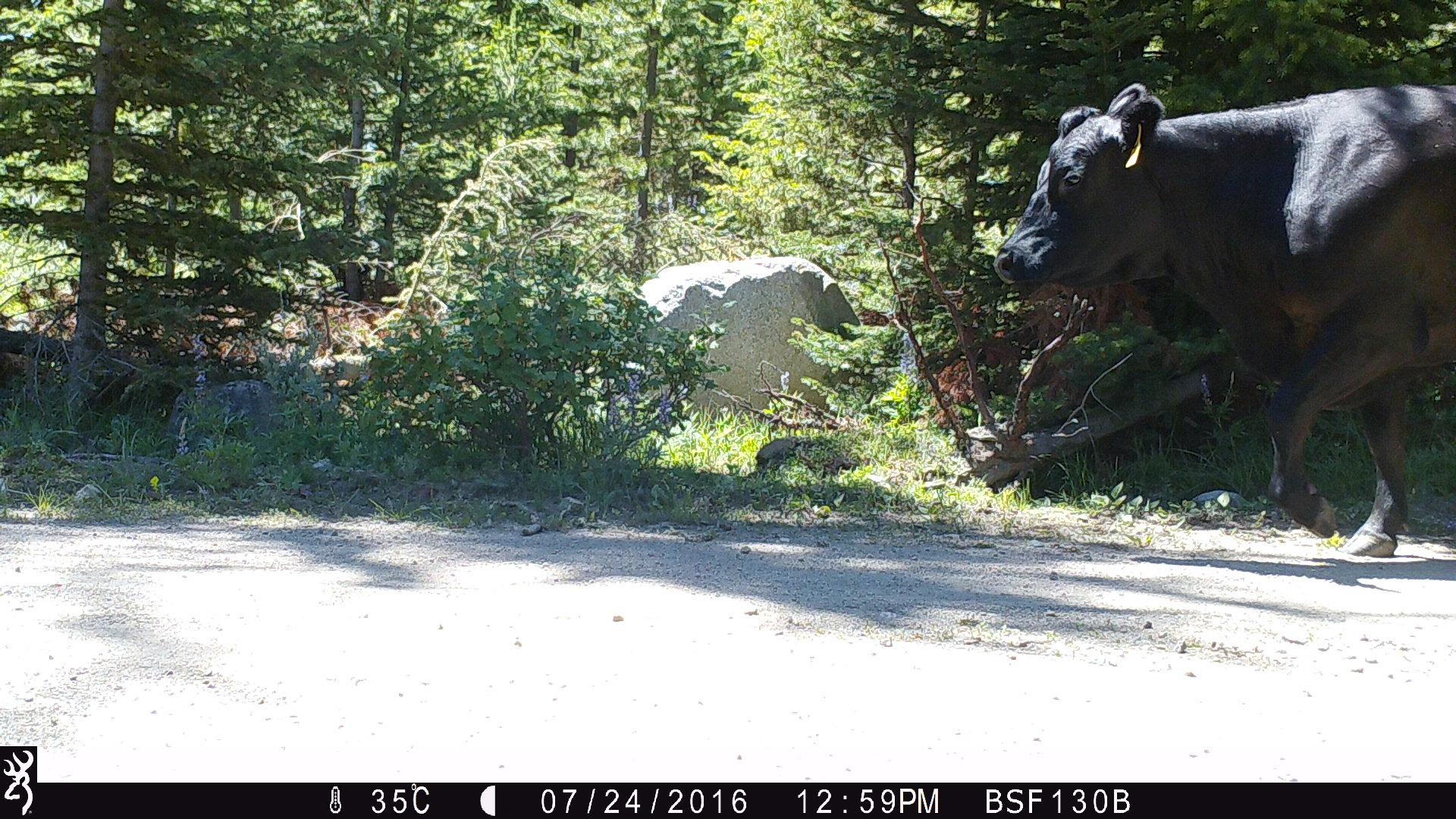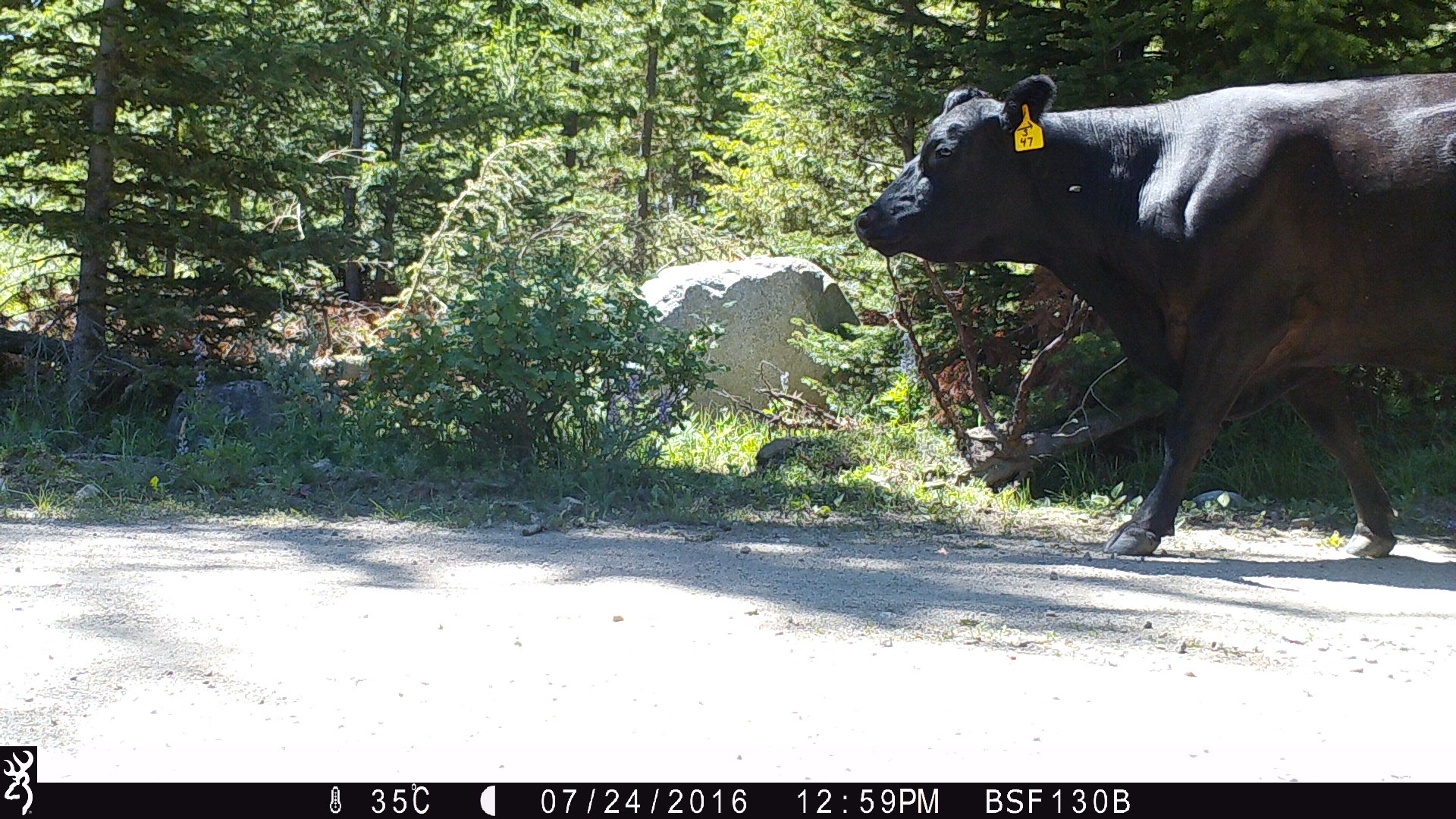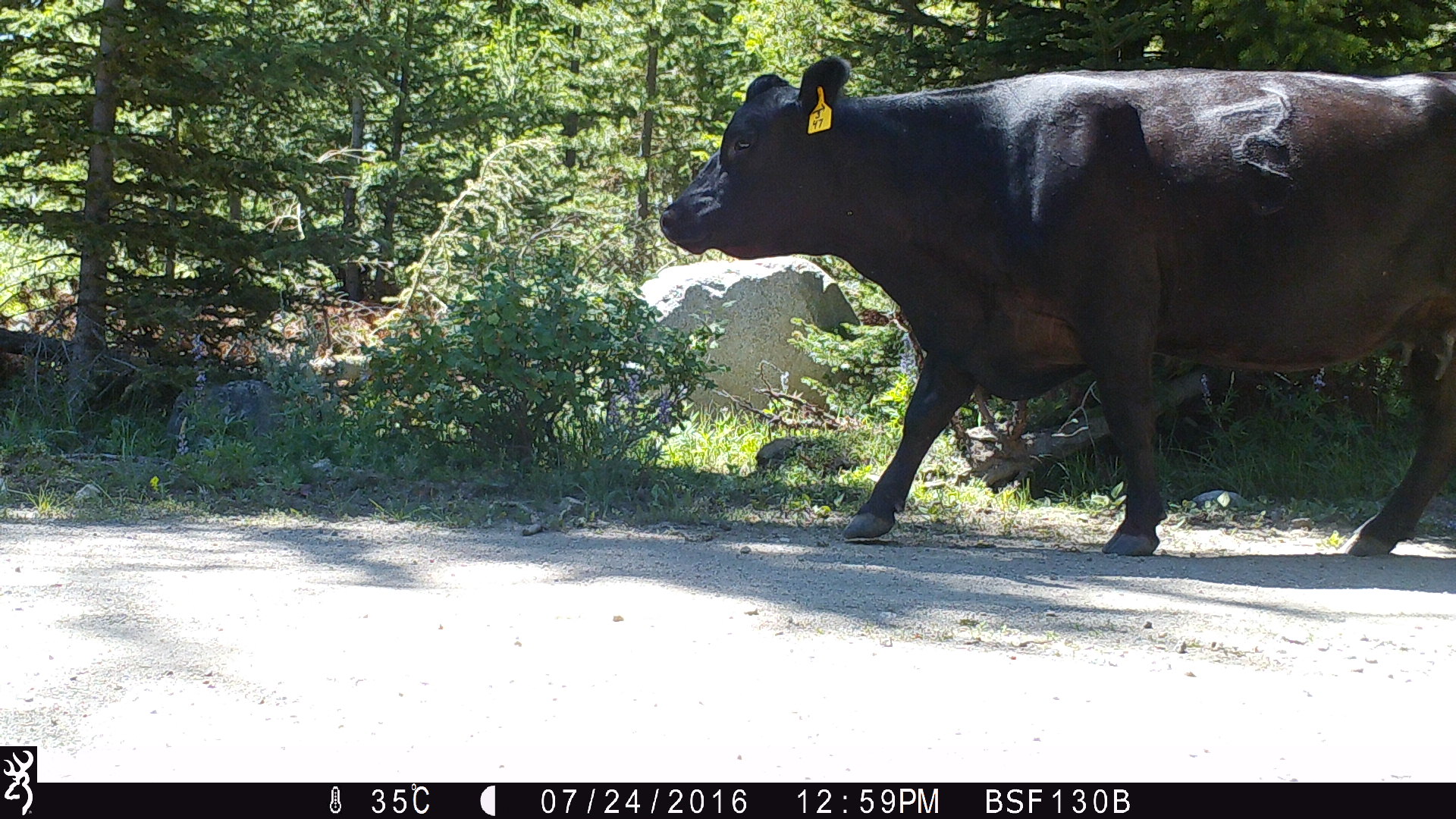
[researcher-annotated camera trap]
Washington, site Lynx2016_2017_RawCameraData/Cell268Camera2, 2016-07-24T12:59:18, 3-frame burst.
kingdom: Animalia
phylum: Chordata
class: Mammalia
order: Artiodactyla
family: Bovidae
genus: Bos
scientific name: Bos taurus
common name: domestic cattle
Domestic cattle (Bos taurus). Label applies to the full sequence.